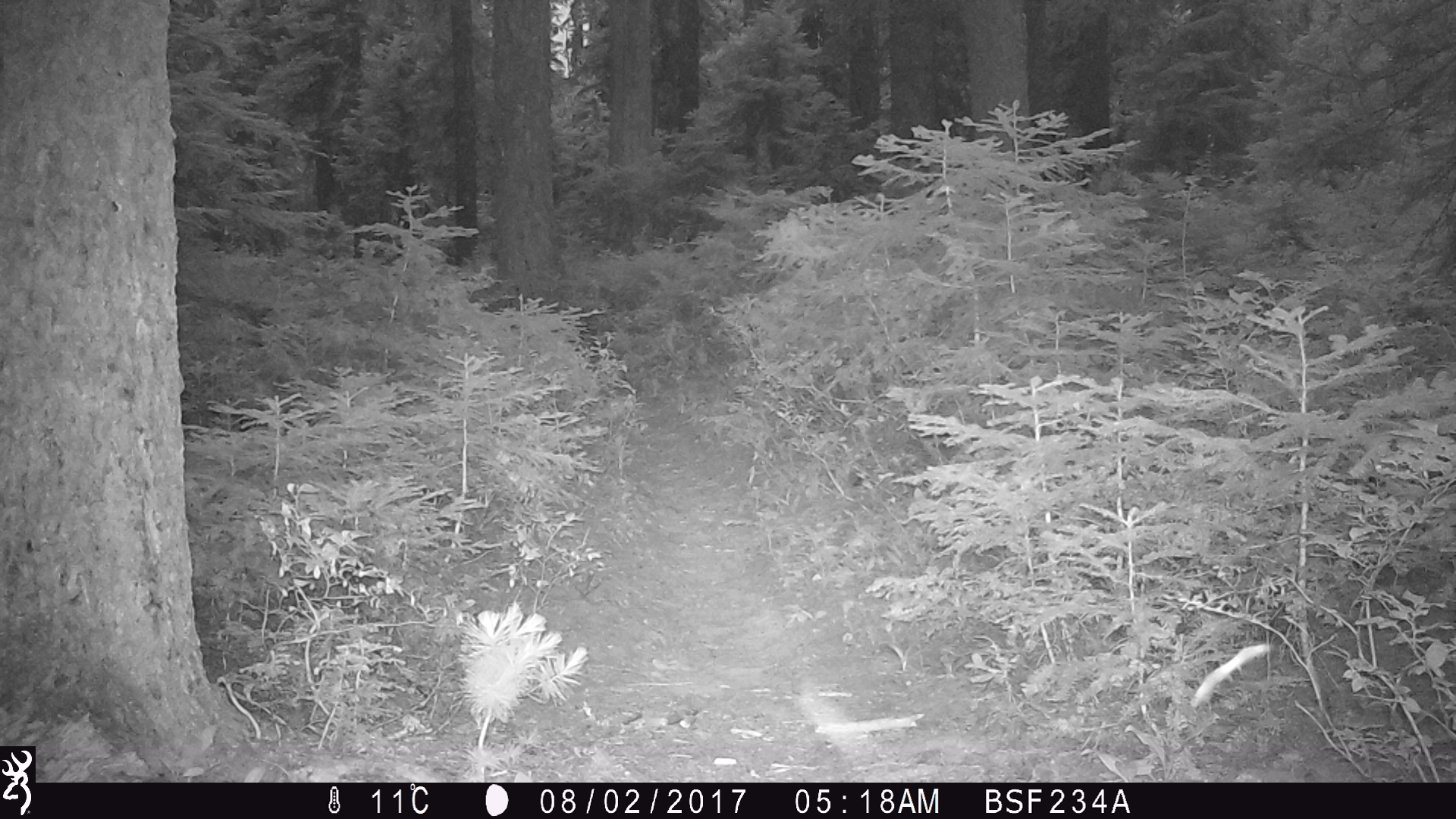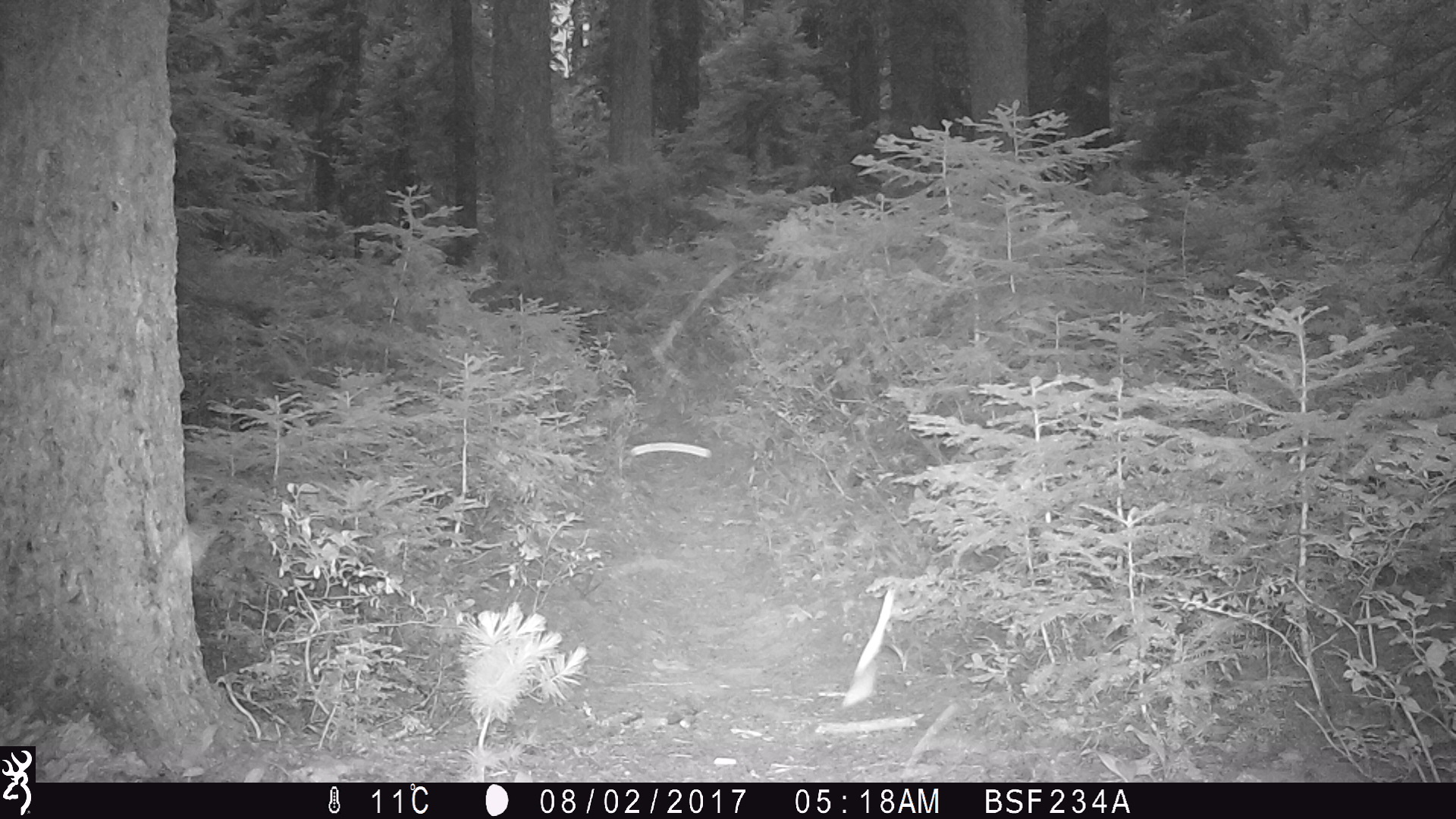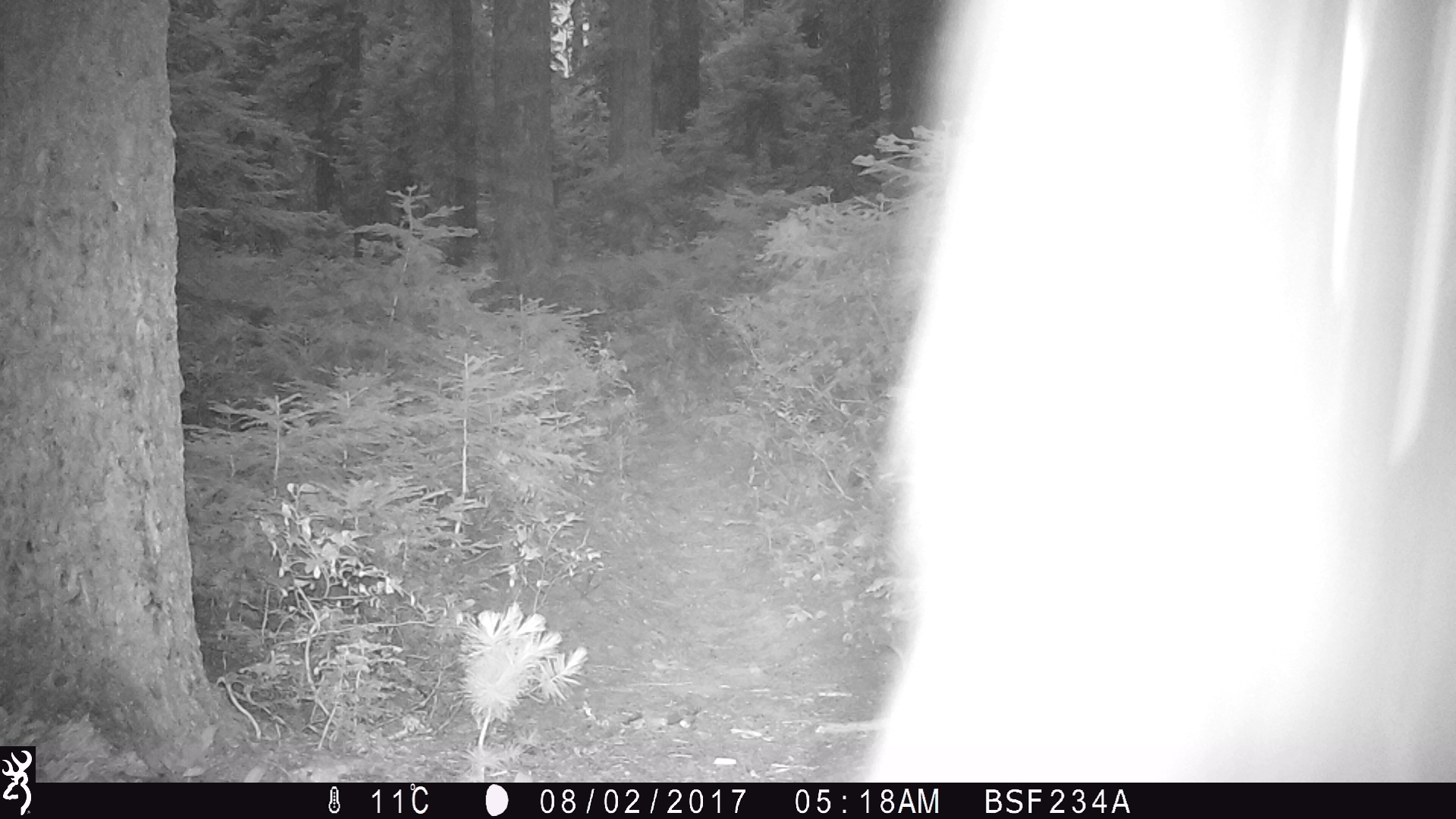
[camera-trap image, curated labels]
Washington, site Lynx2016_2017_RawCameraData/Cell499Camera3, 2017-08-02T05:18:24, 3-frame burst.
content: unidentified animal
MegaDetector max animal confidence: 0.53